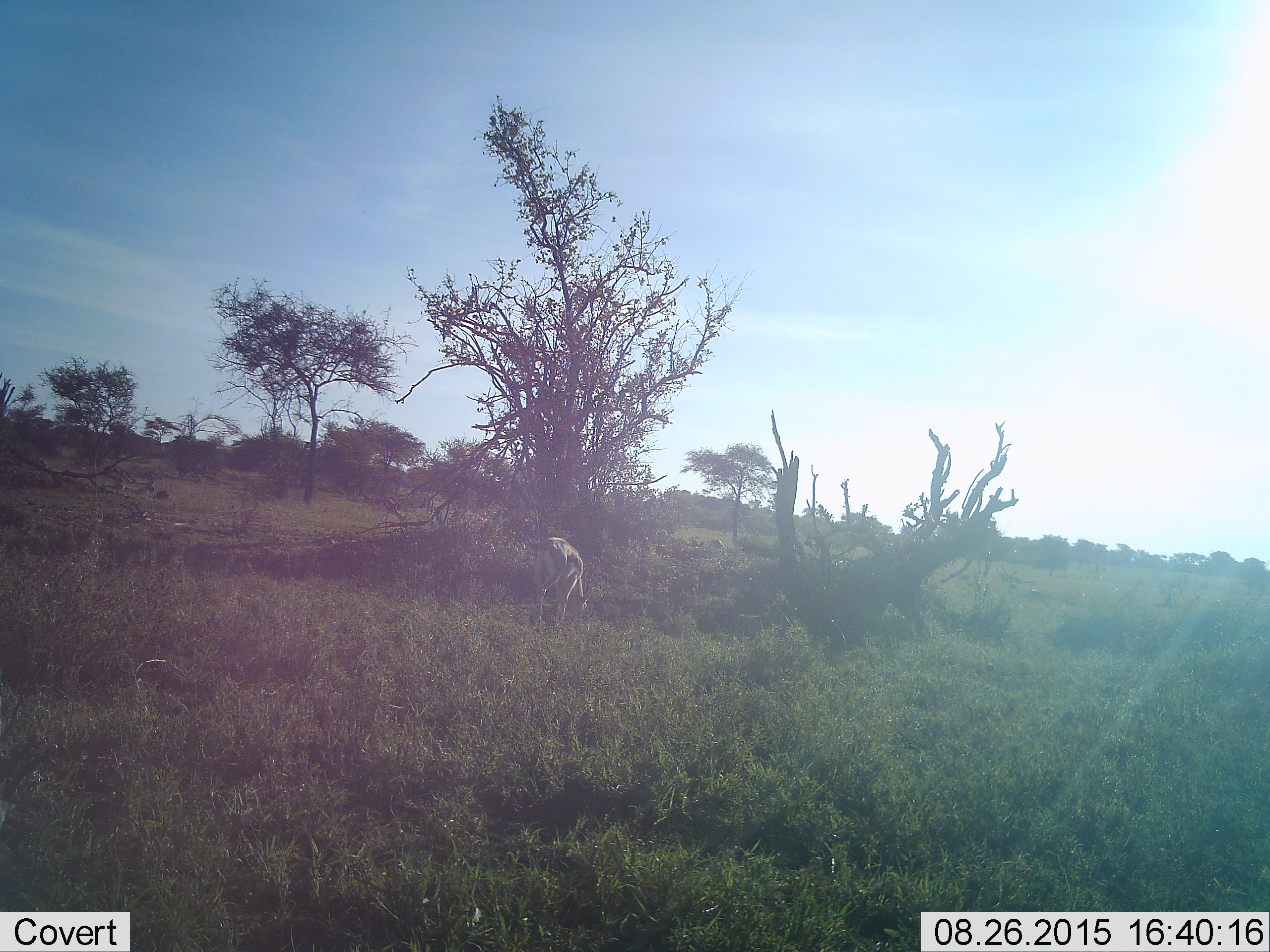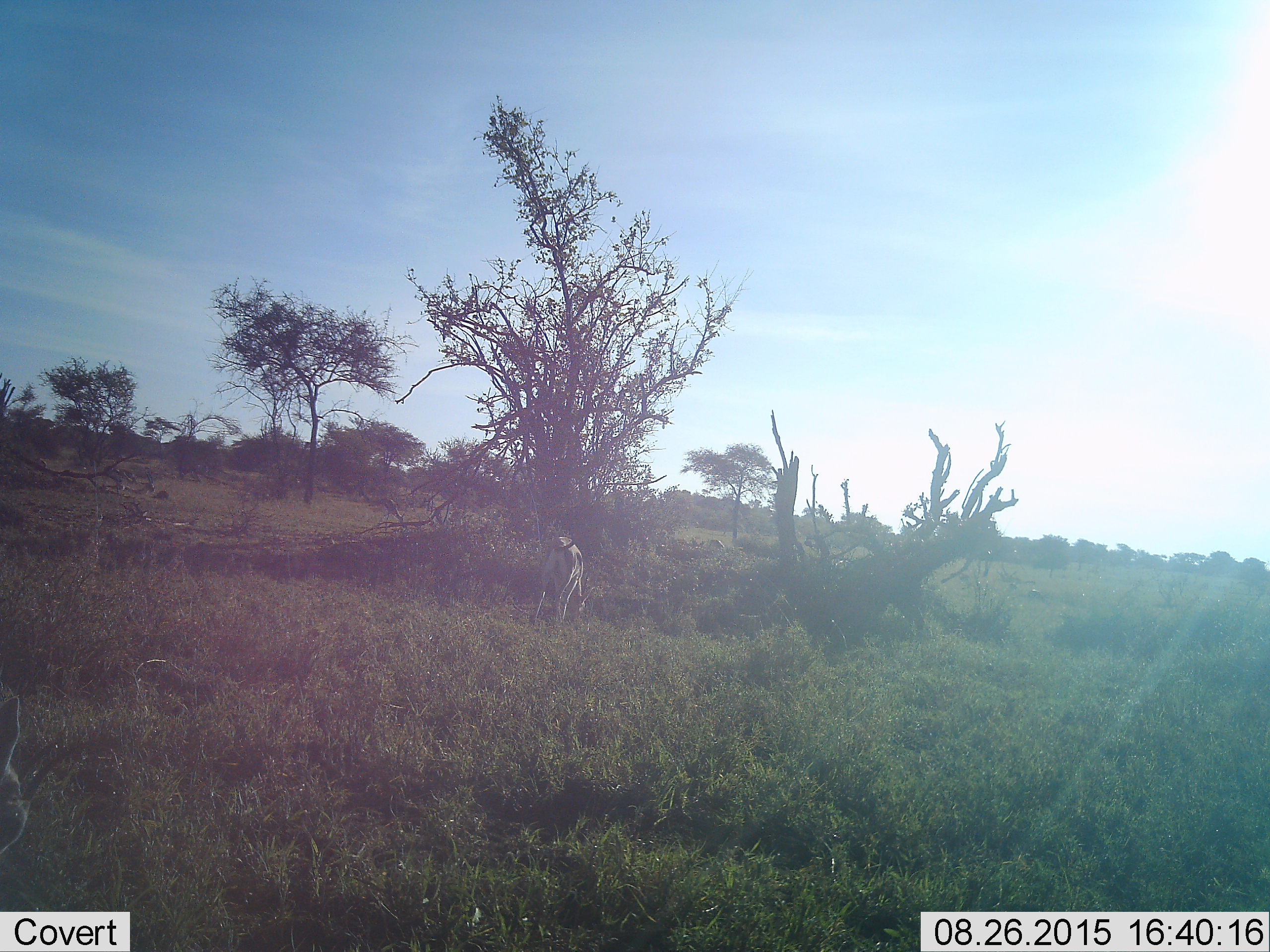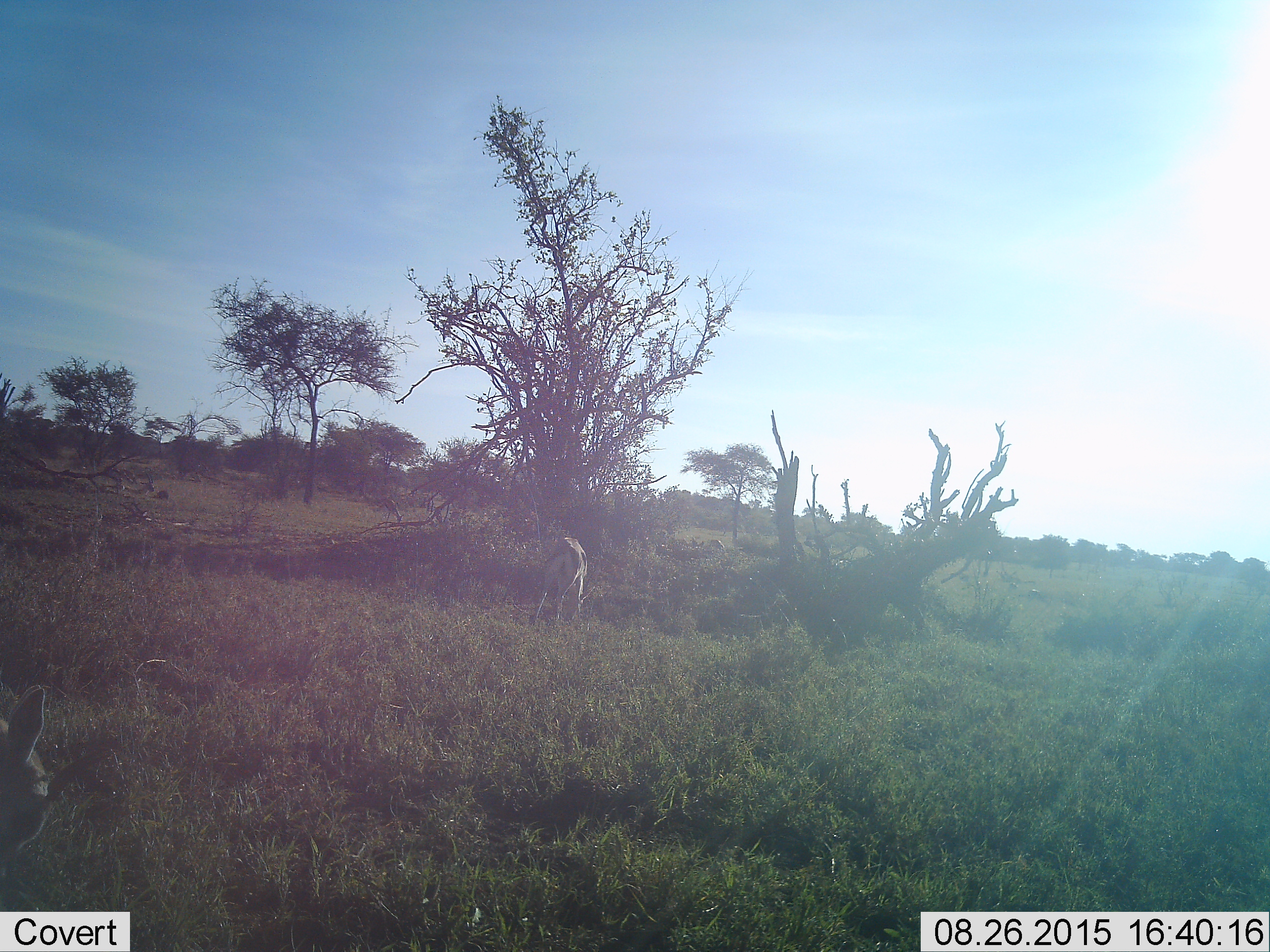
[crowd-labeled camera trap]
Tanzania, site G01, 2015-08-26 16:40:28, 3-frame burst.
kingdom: Animalia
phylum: Chordata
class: Mammalia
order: Artiodactyla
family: Bovidae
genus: Eudorcas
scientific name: Eudorcas thomsonii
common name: thomson's gazelle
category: gazellethomsons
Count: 2.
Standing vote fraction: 25%.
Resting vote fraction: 8%.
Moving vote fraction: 25%.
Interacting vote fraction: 0%.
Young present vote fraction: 8%.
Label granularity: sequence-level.